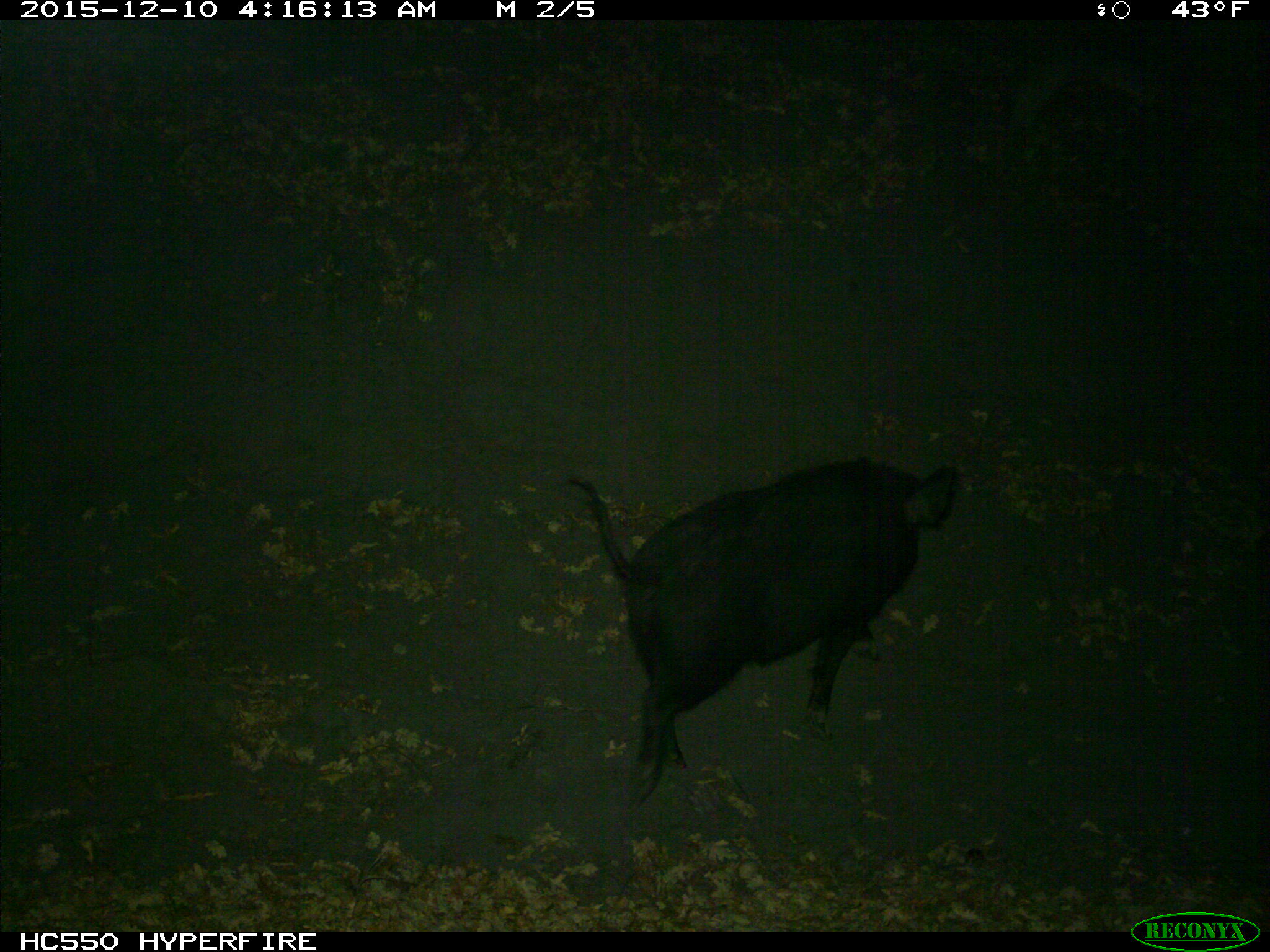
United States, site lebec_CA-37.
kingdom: Animalia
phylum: Chordata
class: Mammalia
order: Artiodactyla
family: Suidae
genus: Sus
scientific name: Sus scrofa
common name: wild boar